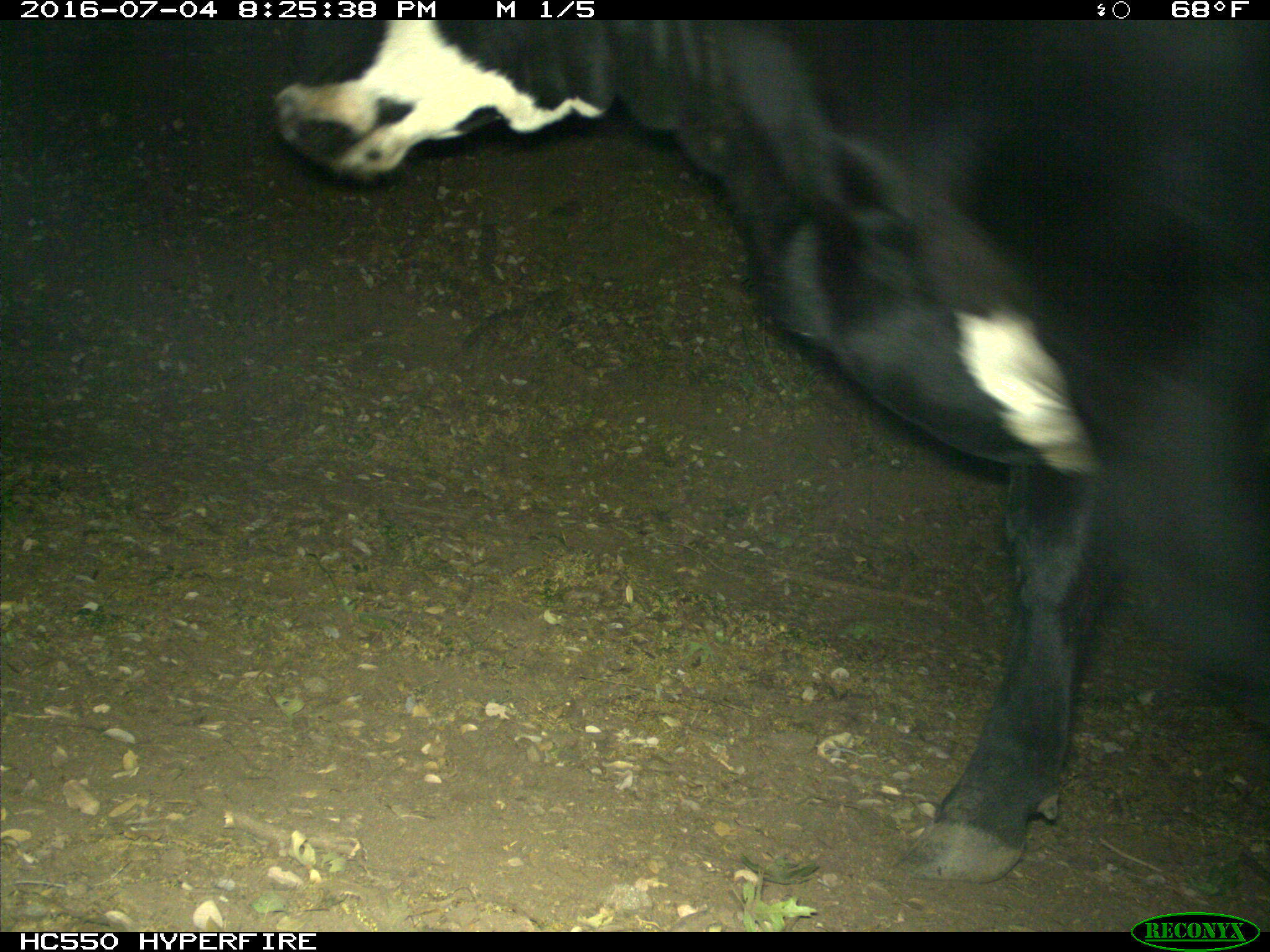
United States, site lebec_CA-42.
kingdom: Animalia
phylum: Chordata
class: Mammalia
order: Artiodactyla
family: Bovidae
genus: Bos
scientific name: Bos taurus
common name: domestic cow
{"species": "Bos taurus (domestic cow)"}